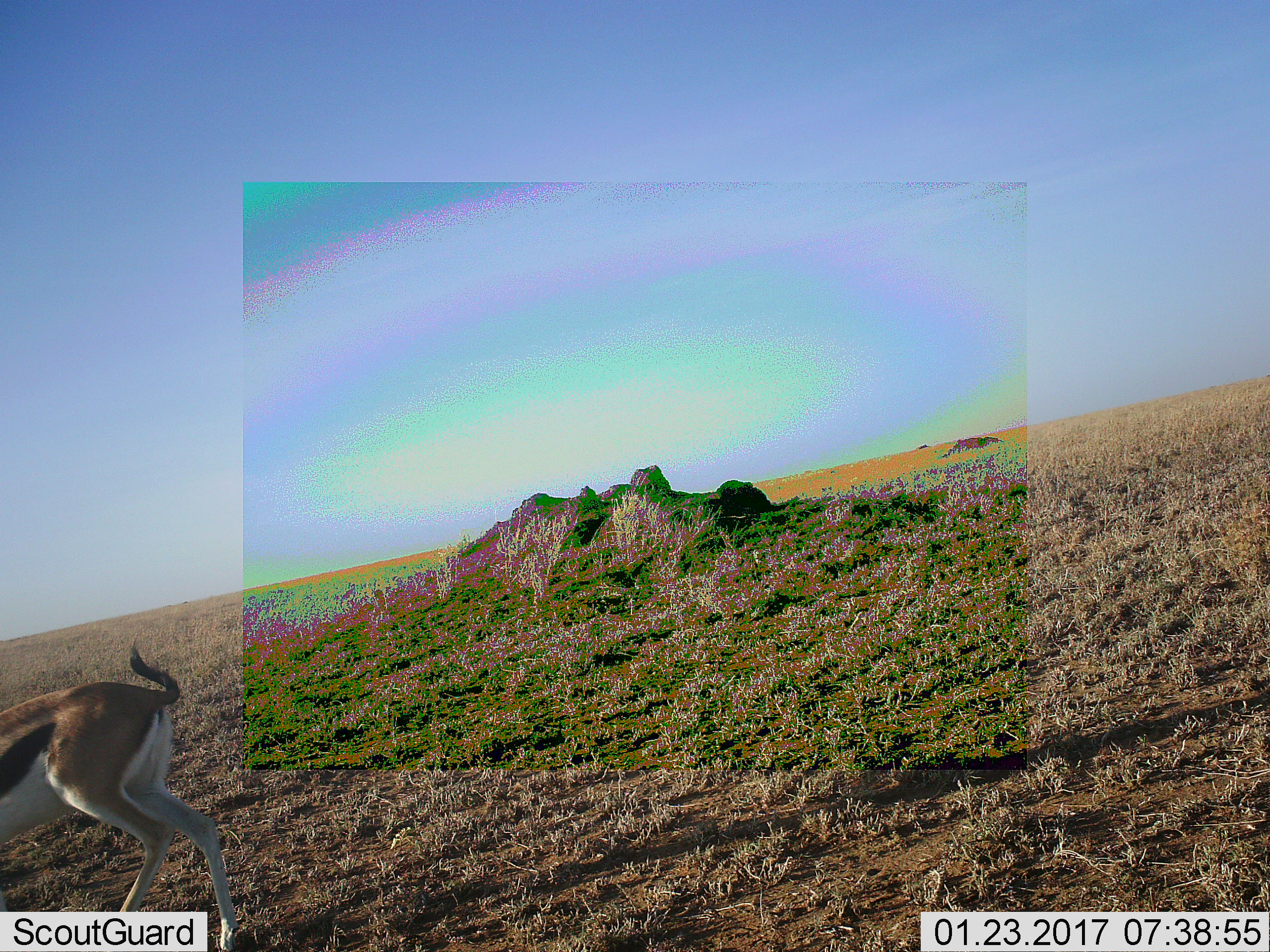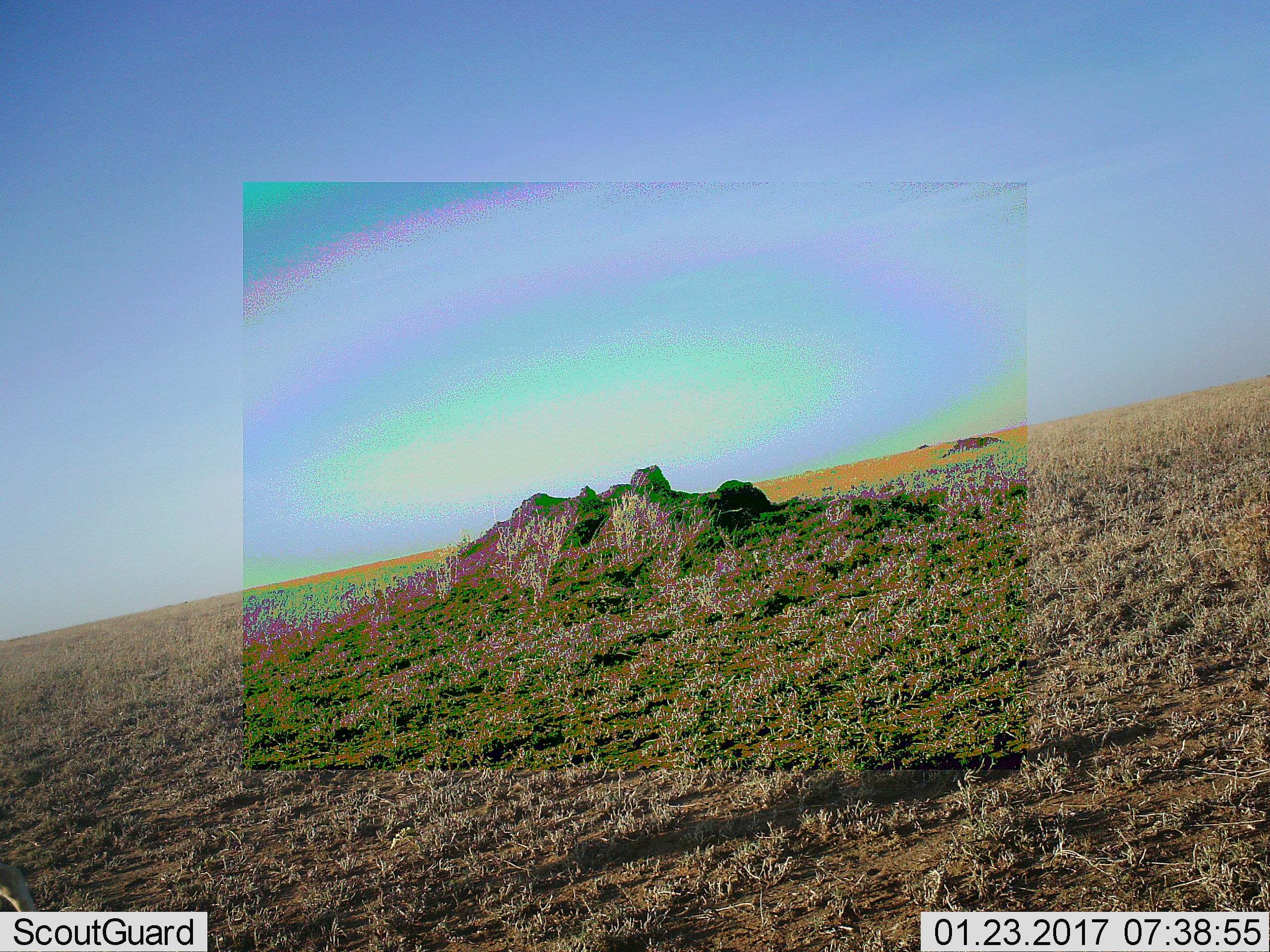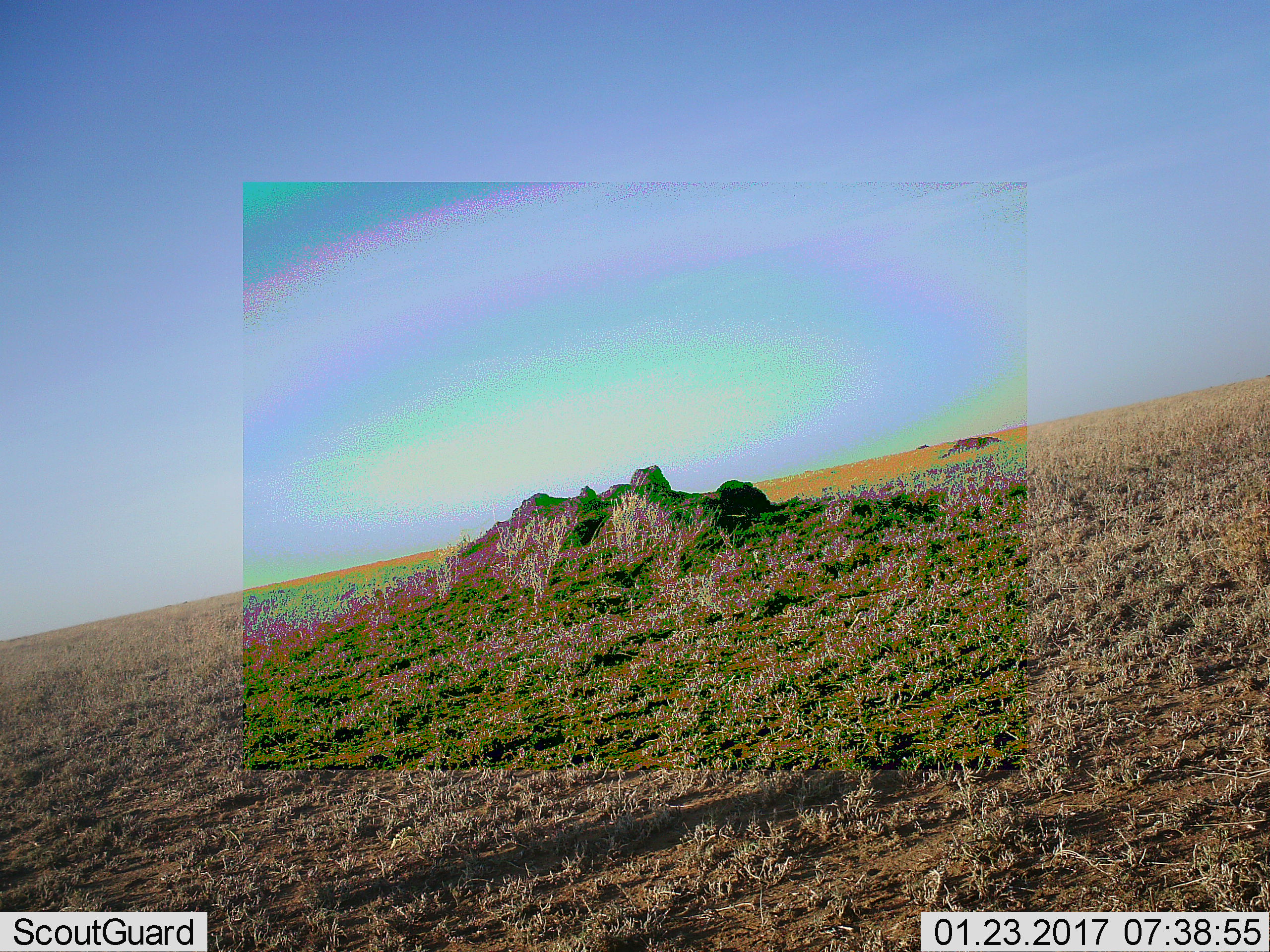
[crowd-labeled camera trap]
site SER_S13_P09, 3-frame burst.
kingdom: Animalia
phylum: Chordata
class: Mammalia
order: Artiodactyla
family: Bovidae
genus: Eudorcas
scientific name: Eudorcas thomsonii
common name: thomson's gazelle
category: gazellethomsons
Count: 1.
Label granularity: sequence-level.